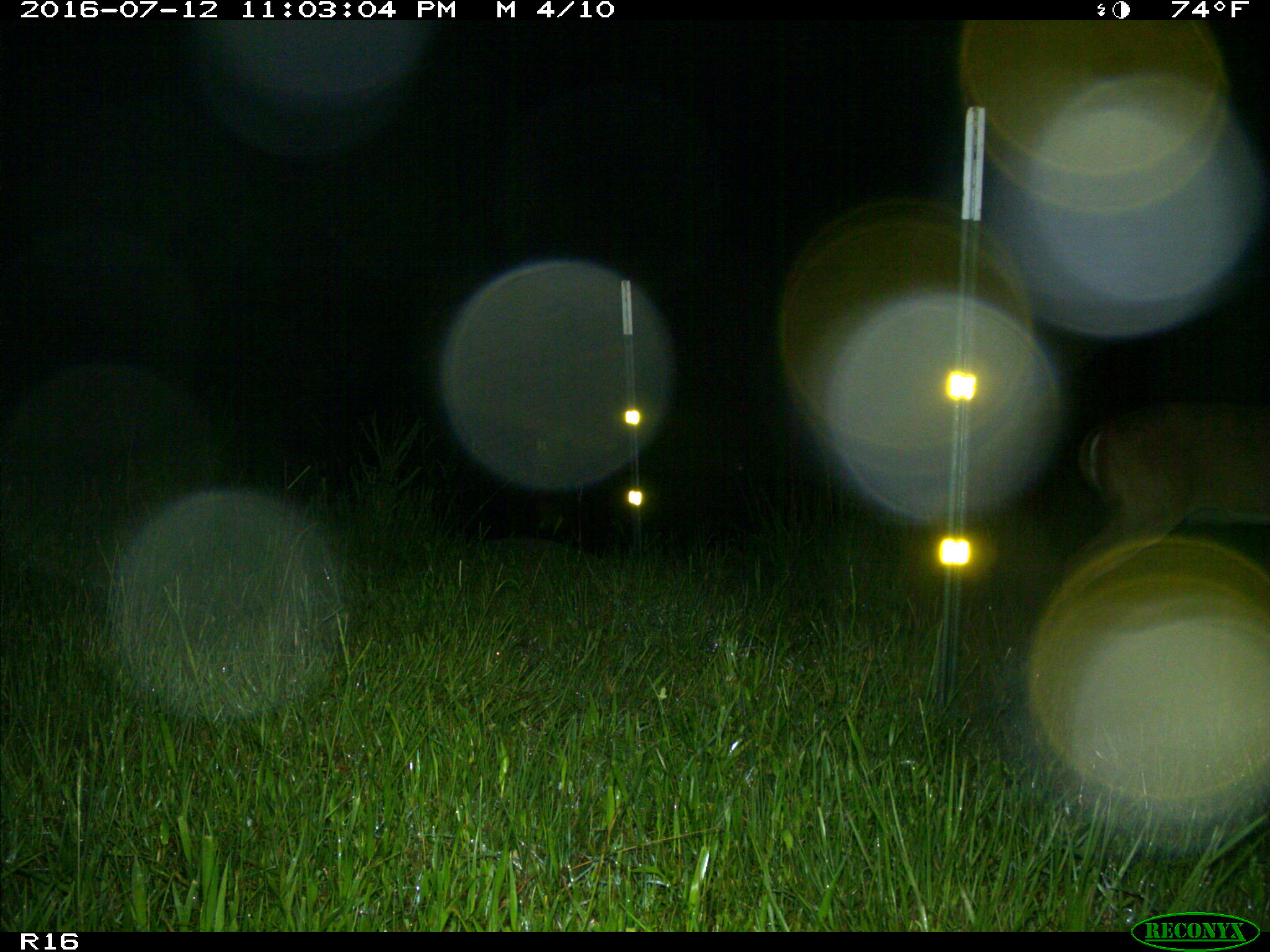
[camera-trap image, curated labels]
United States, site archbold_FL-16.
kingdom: Animalia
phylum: Chordata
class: Mammalia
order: Artiodactyla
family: Cervidae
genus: Odocoileus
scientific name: Odocoileus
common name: deer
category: unidentified deer